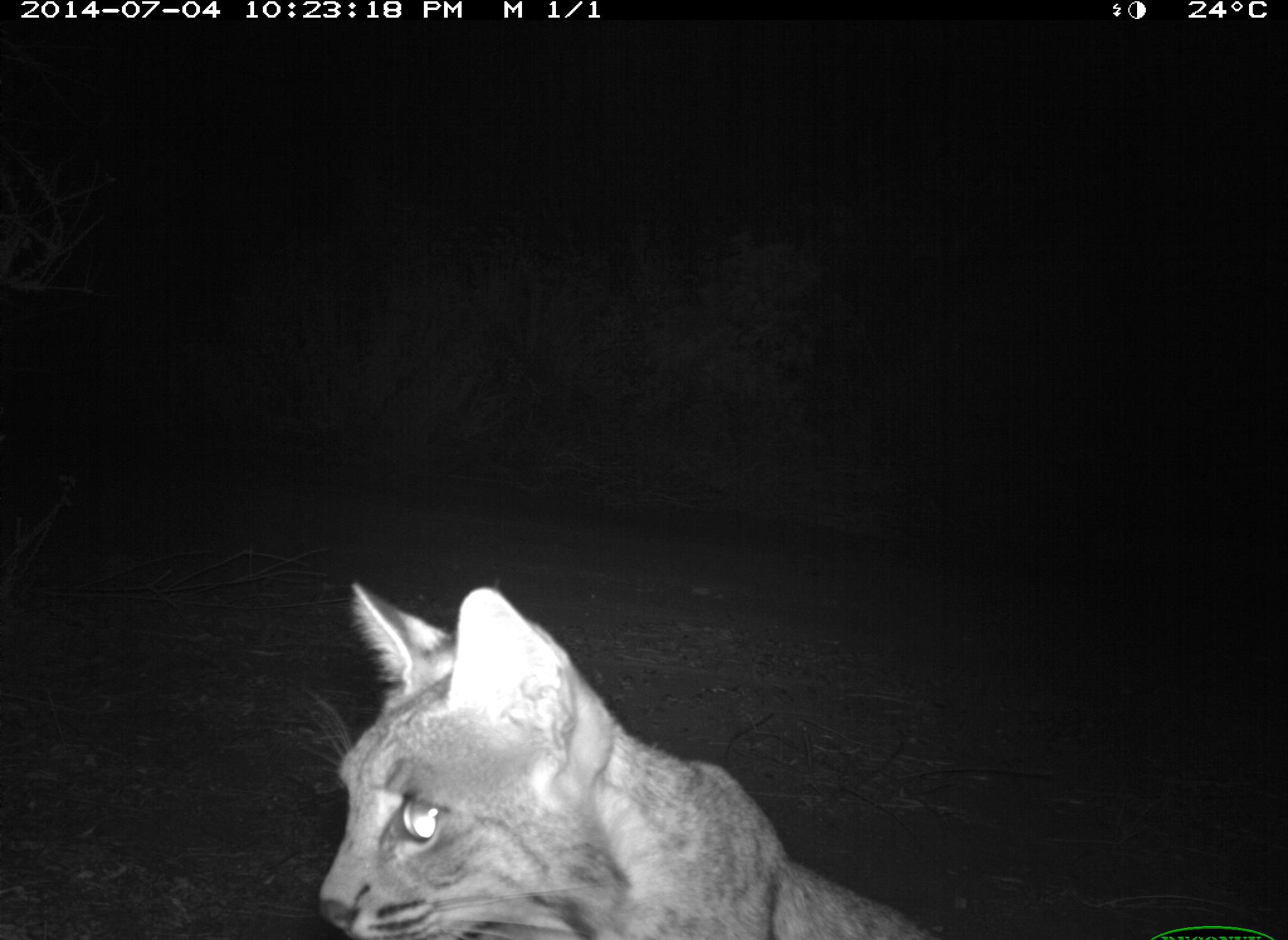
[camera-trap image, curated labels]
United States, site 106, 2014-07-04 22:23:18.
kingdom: Animalia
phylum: Chordata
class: Mammalia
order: Carnivora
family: Felidae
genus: Lynx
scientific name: Lynx rufus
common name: bobcat